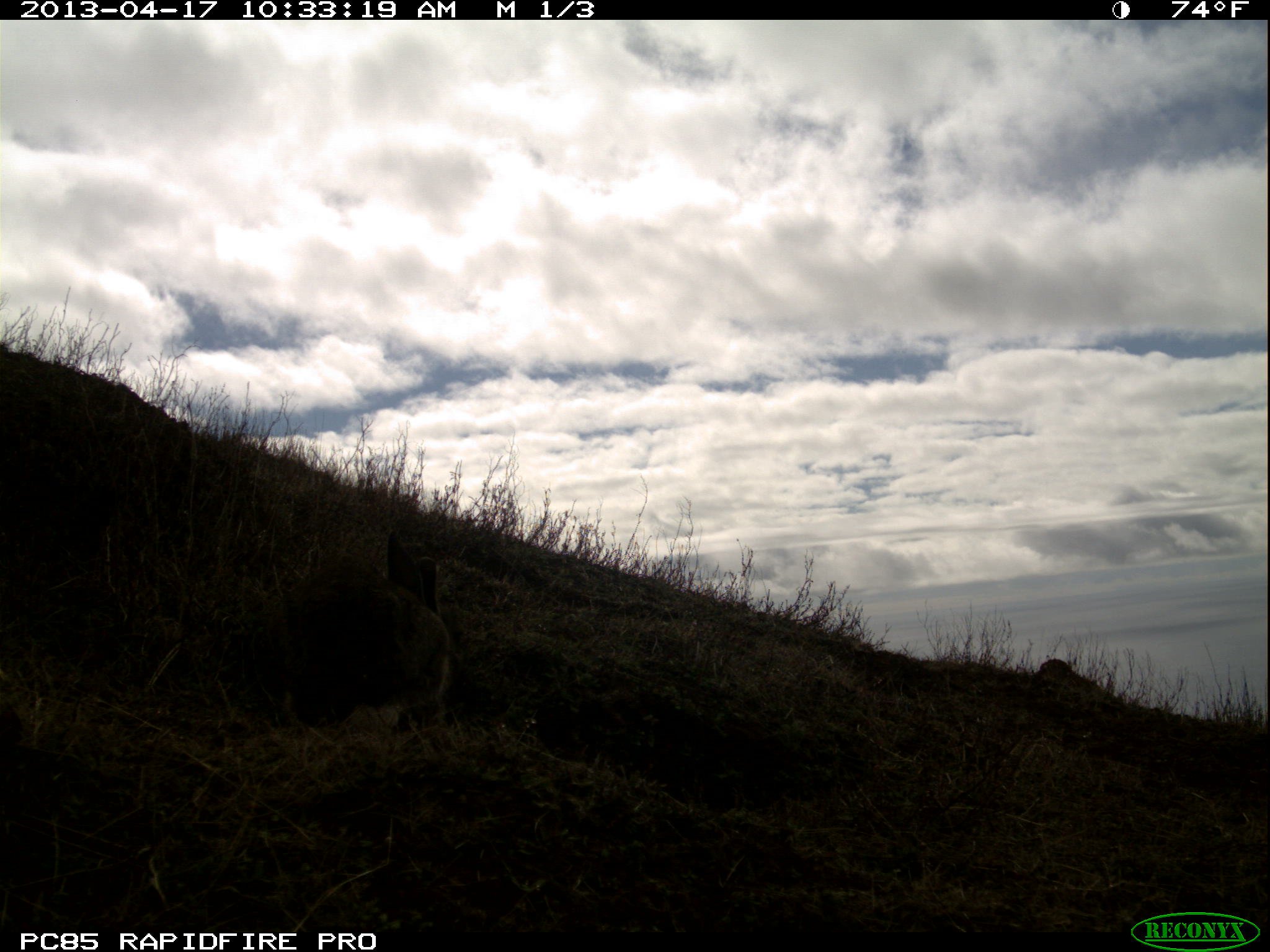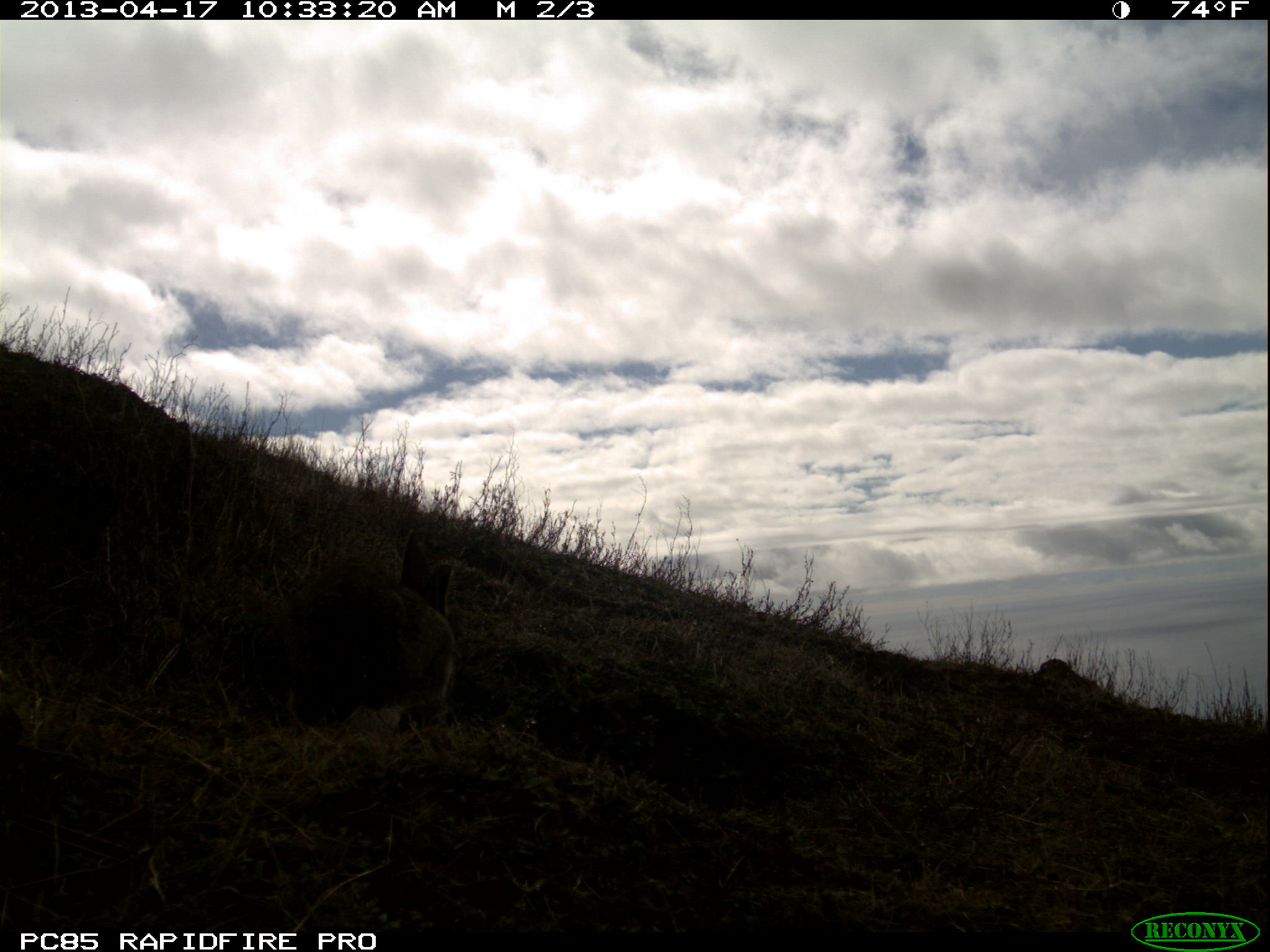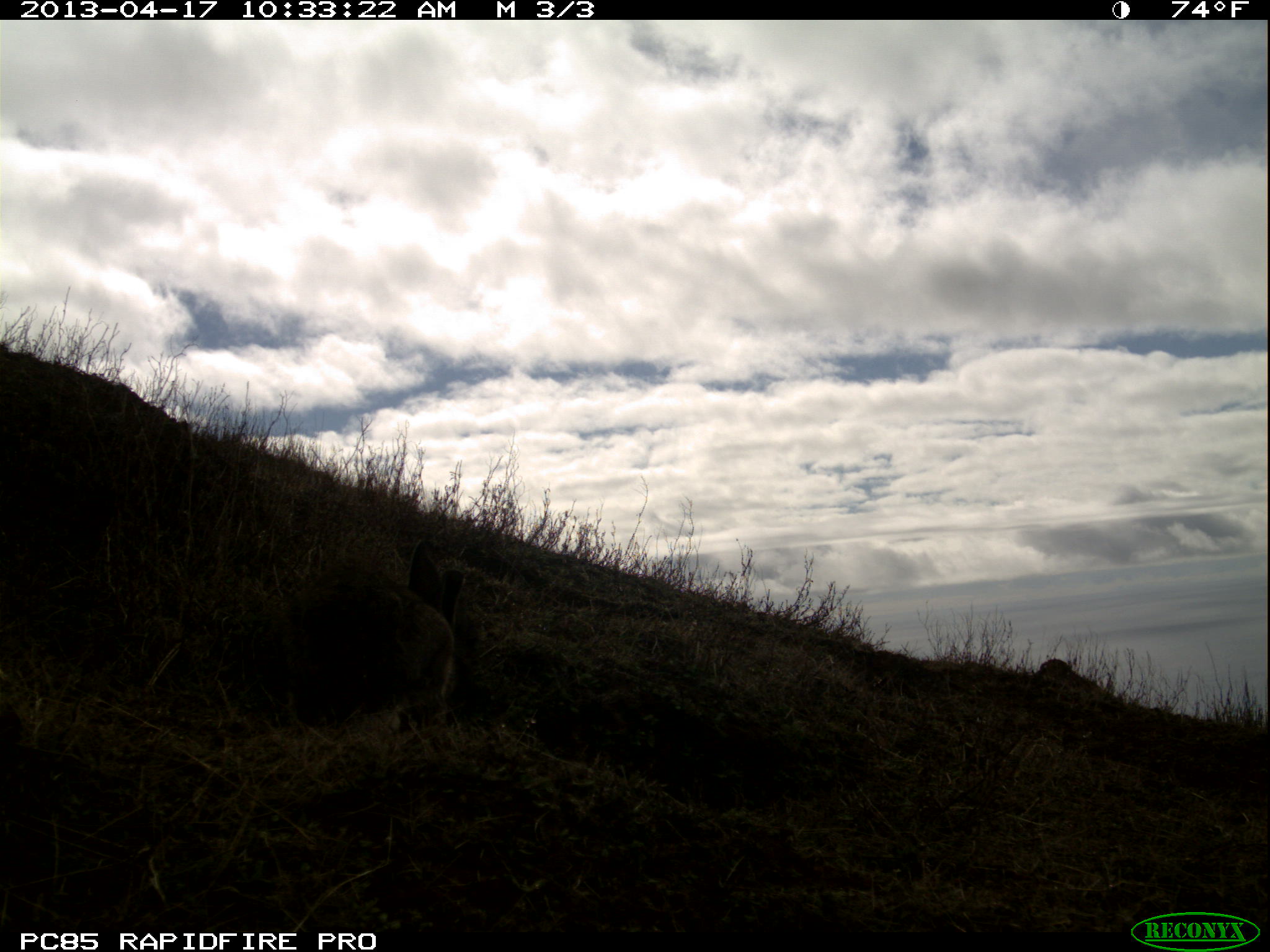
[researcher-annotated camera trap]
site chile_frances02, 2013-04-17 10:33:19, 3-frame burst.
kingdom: Animalia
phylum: Chordata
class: Mammalia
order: Lagomorpha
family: Leporidae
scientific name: Leporidae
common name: rabbits and hares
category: rabbit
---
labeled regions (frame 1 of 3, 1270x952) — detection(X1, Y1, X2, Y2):
rabbit: detection(275, 529, 459, 736)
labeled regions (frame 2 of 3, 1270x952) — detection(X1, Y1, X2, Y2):
rabbit: detection(262, 530, 461, 736)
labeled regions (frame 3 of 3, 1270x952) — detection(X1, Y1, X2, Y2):
rabbit: detection(273, 539, 470, 734)